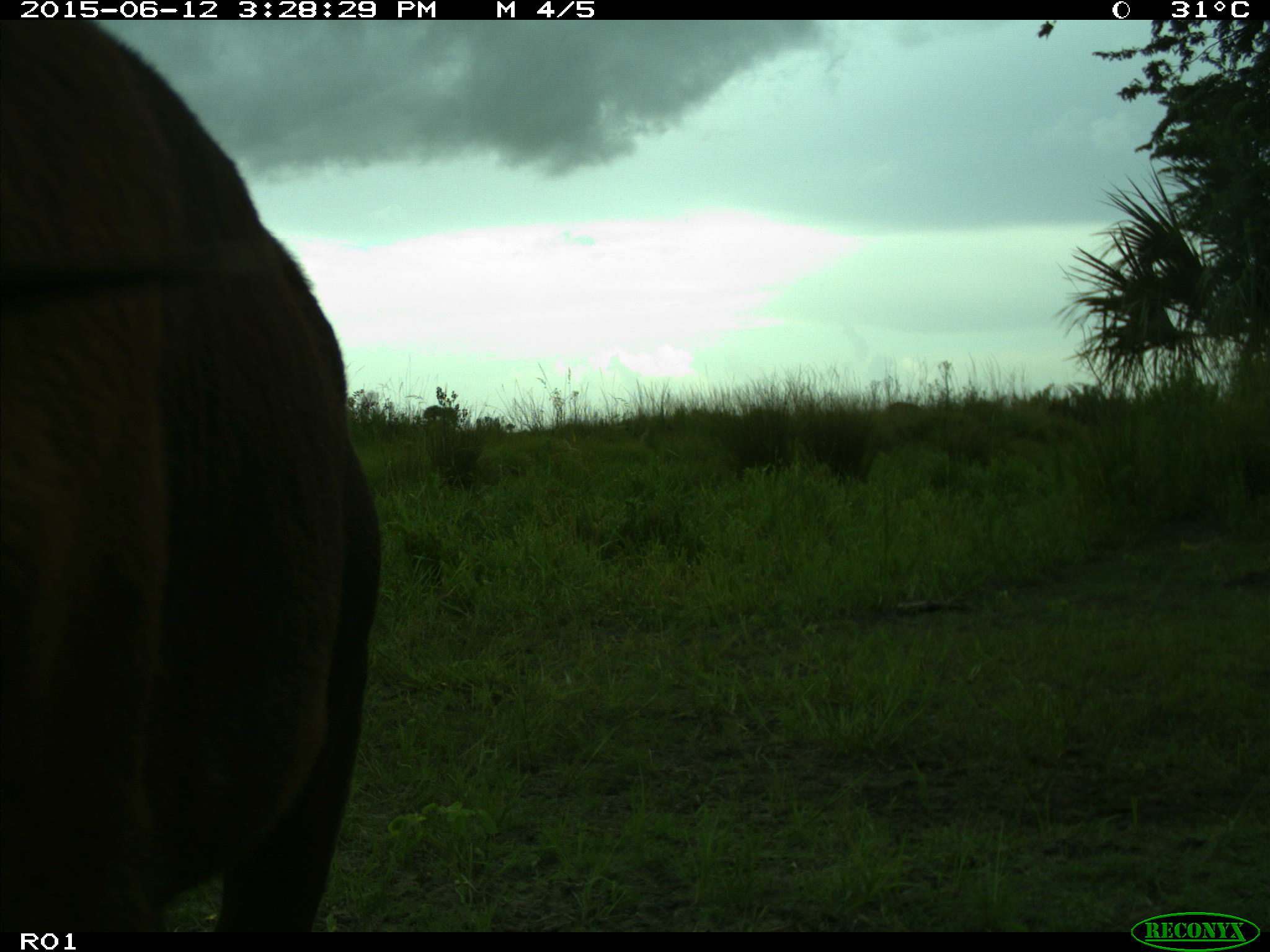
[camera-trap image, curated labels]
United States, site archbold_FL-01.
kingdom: Animalia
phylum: Chordata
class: Mammalia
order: Artiodactyla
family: Bovidae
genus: Bos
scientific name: Bos taurus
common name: domestic cow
Bos taurus (domestic cow).